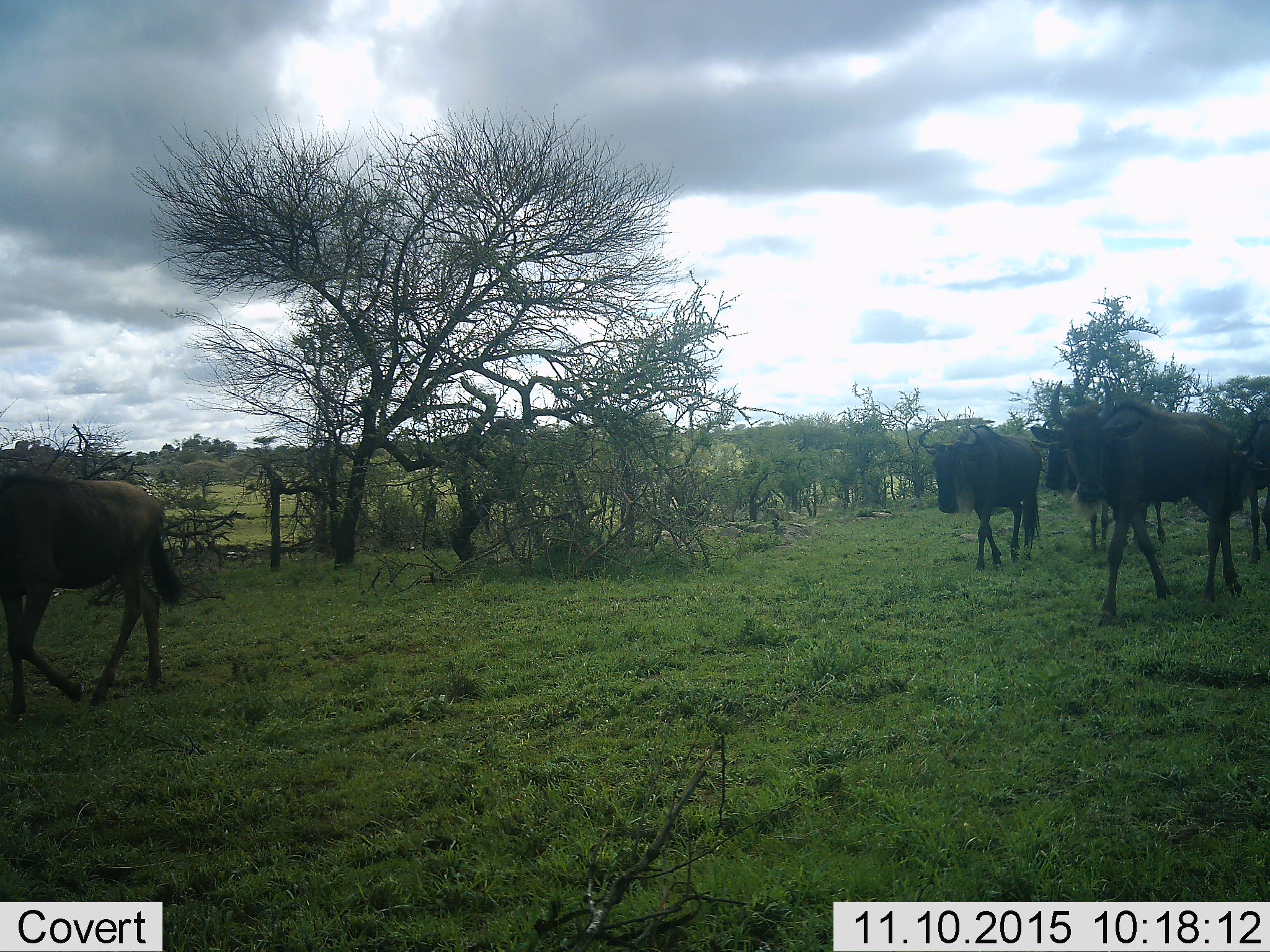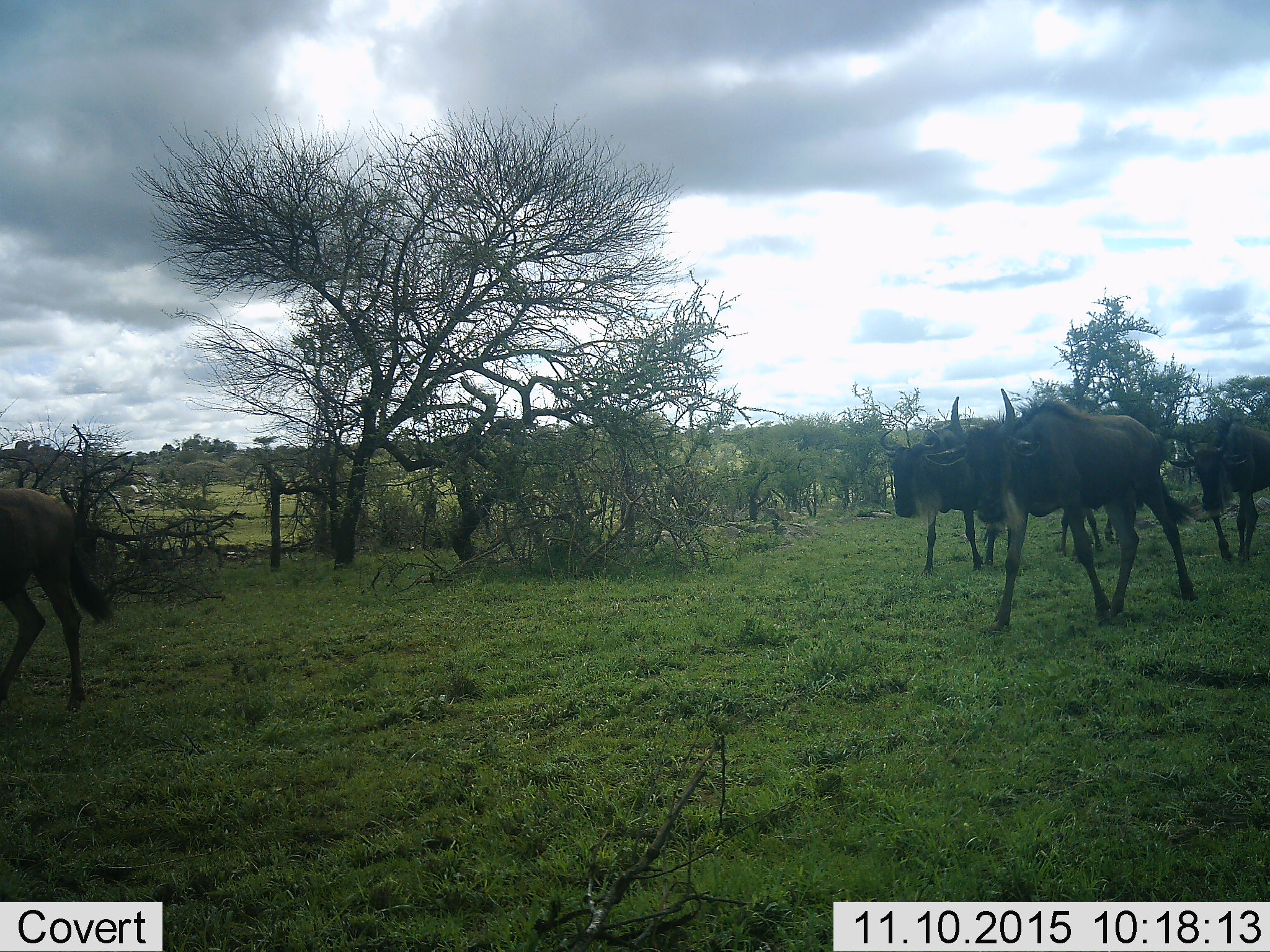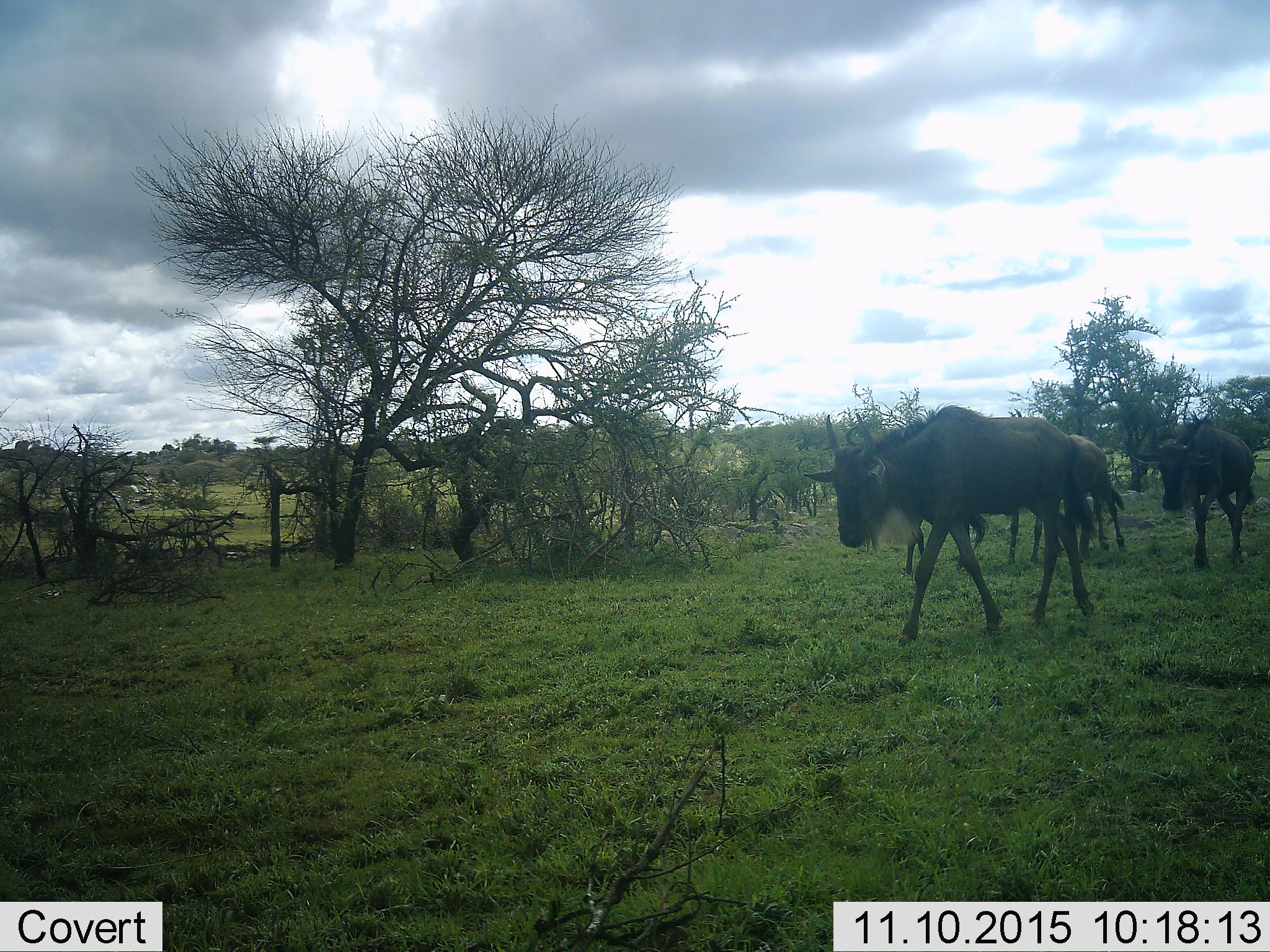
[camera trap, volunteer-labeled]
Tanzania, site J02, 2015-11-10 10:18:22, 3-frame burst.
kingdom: Animalia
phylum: Chordata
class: Mammalia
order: Artiodactyla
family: Bovidae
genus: Connochaetes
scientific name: Connochaetes taurinus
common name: blue wildebeest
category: wildebeest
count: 5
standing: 0%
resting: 0%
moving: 100%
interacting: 0%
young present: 20%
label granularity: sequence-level